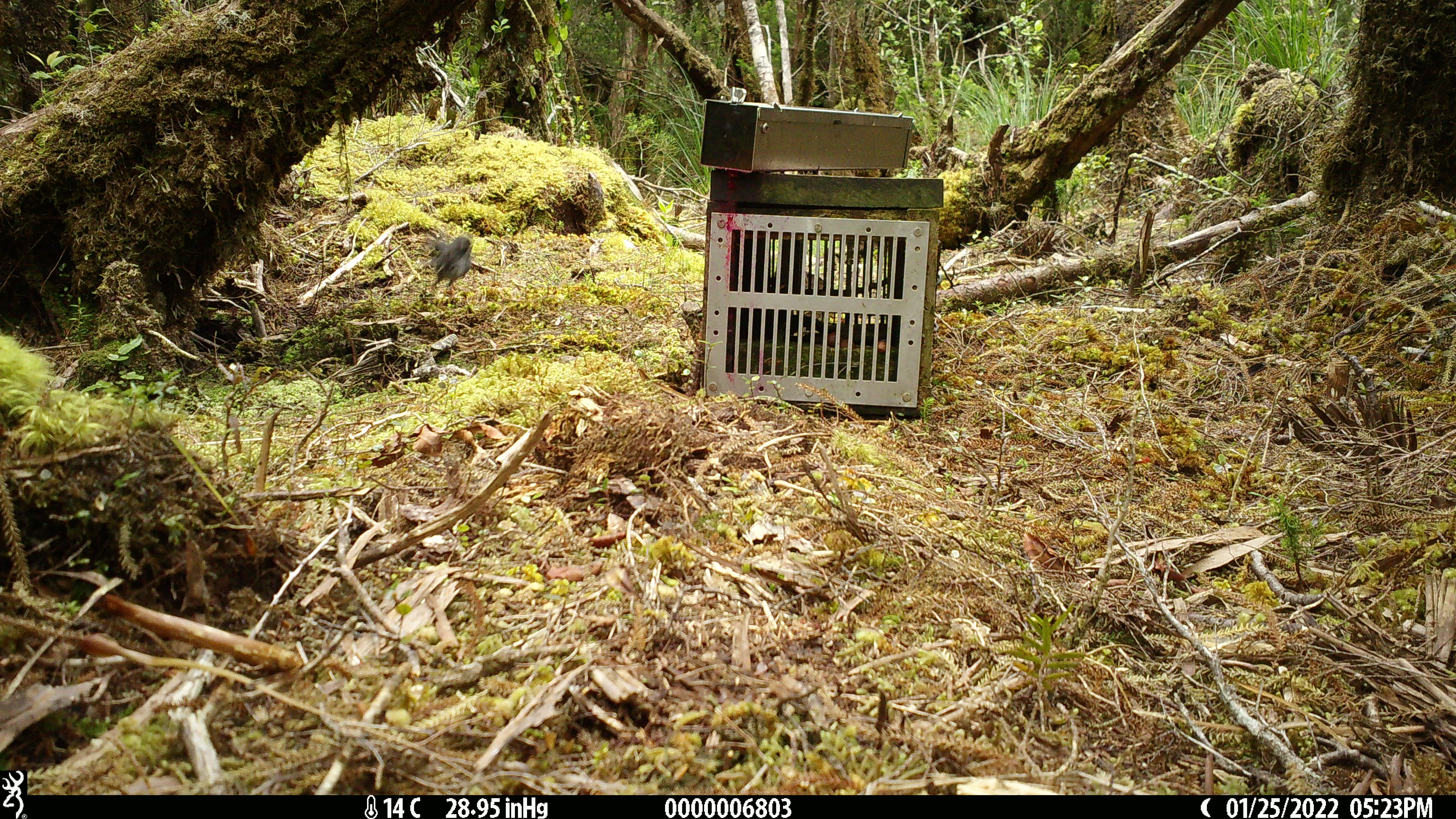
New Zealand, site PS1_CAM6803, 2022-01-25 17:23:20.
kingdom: Animalia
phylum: Chordata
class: Aves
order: Passeriformes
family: Petroicidae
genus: Petroica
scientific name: Petroica australis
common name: new zealand robin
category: robin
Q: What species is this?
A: Robin (new zealand robin) (Petroica australis).